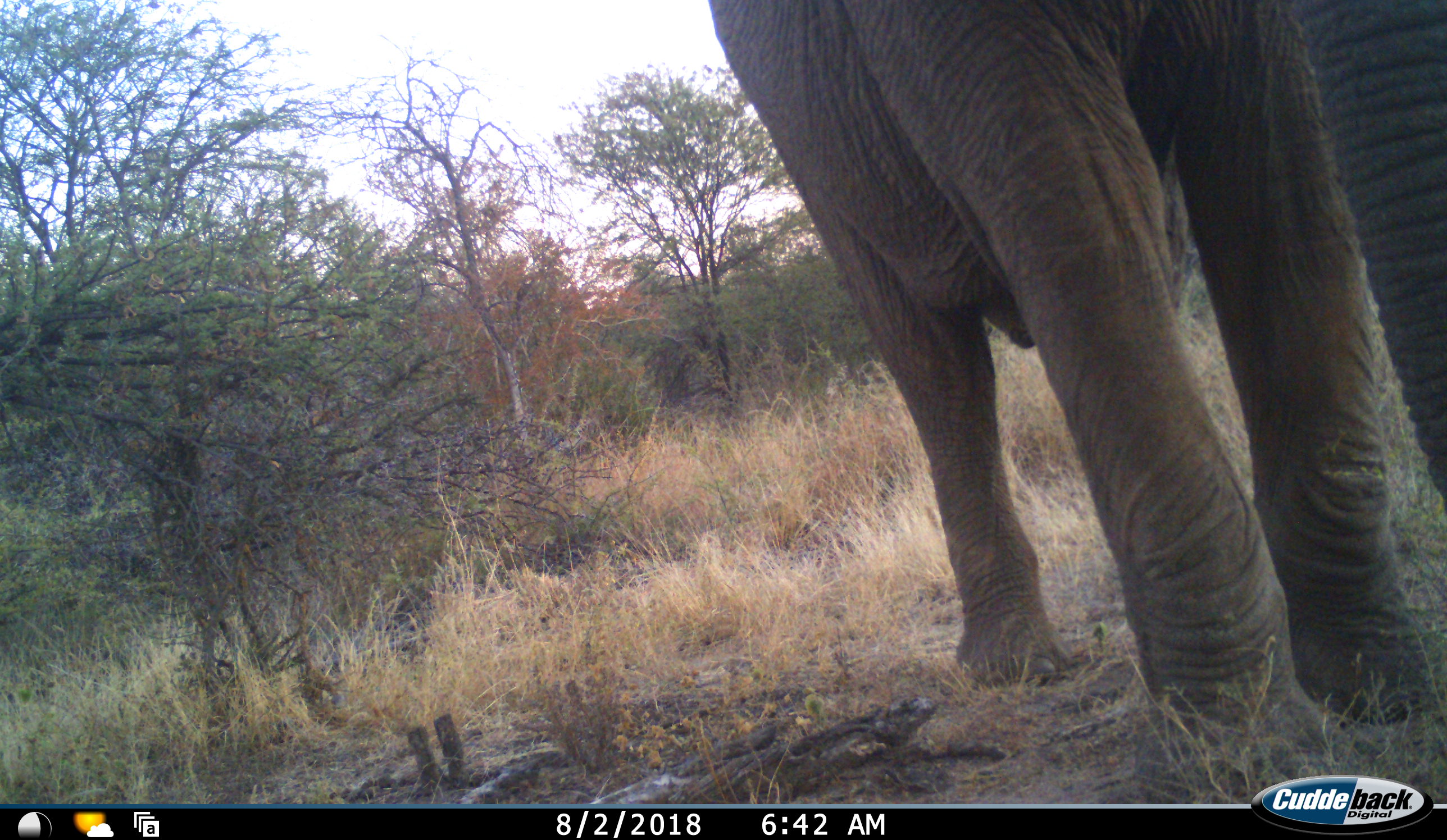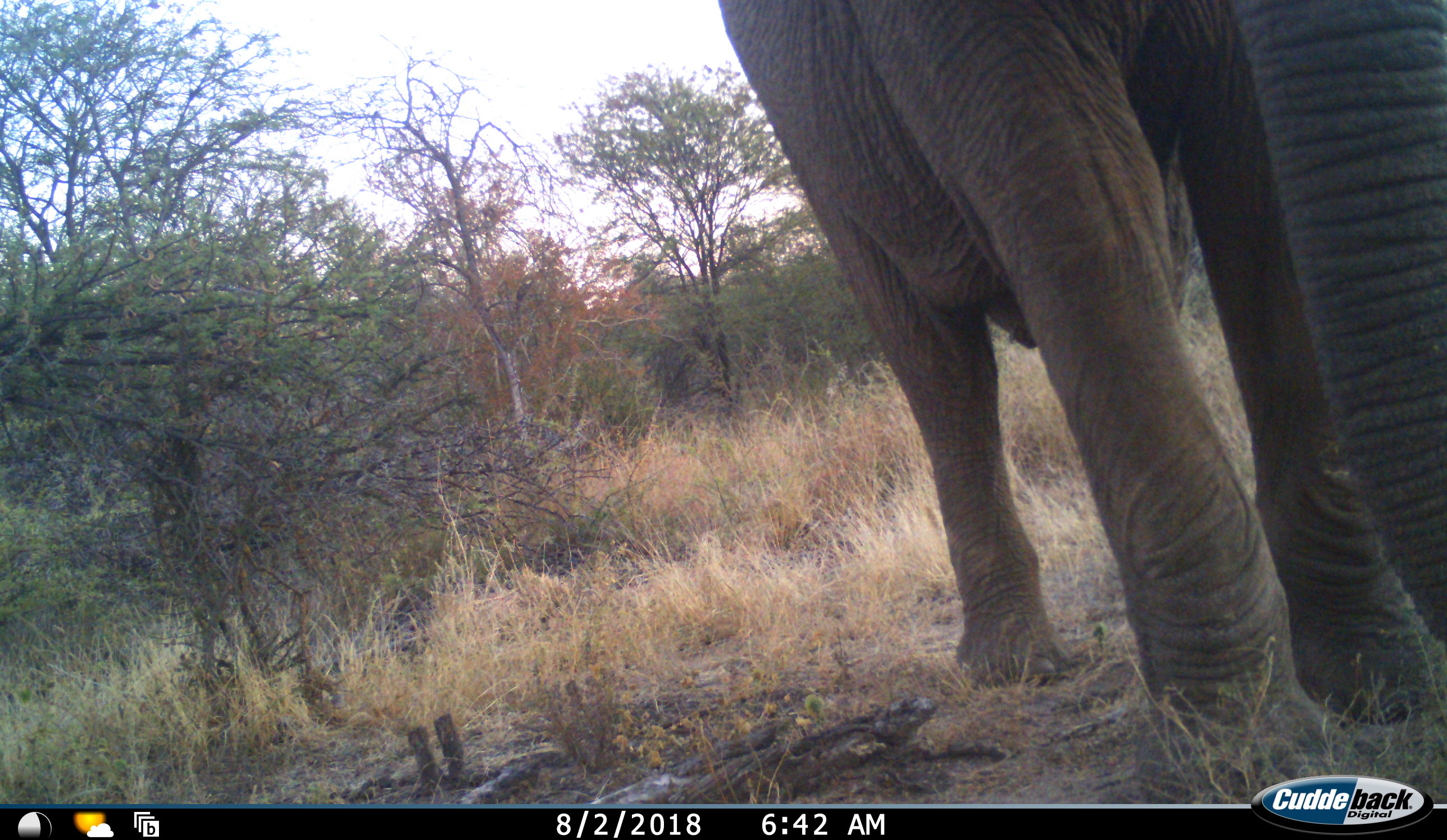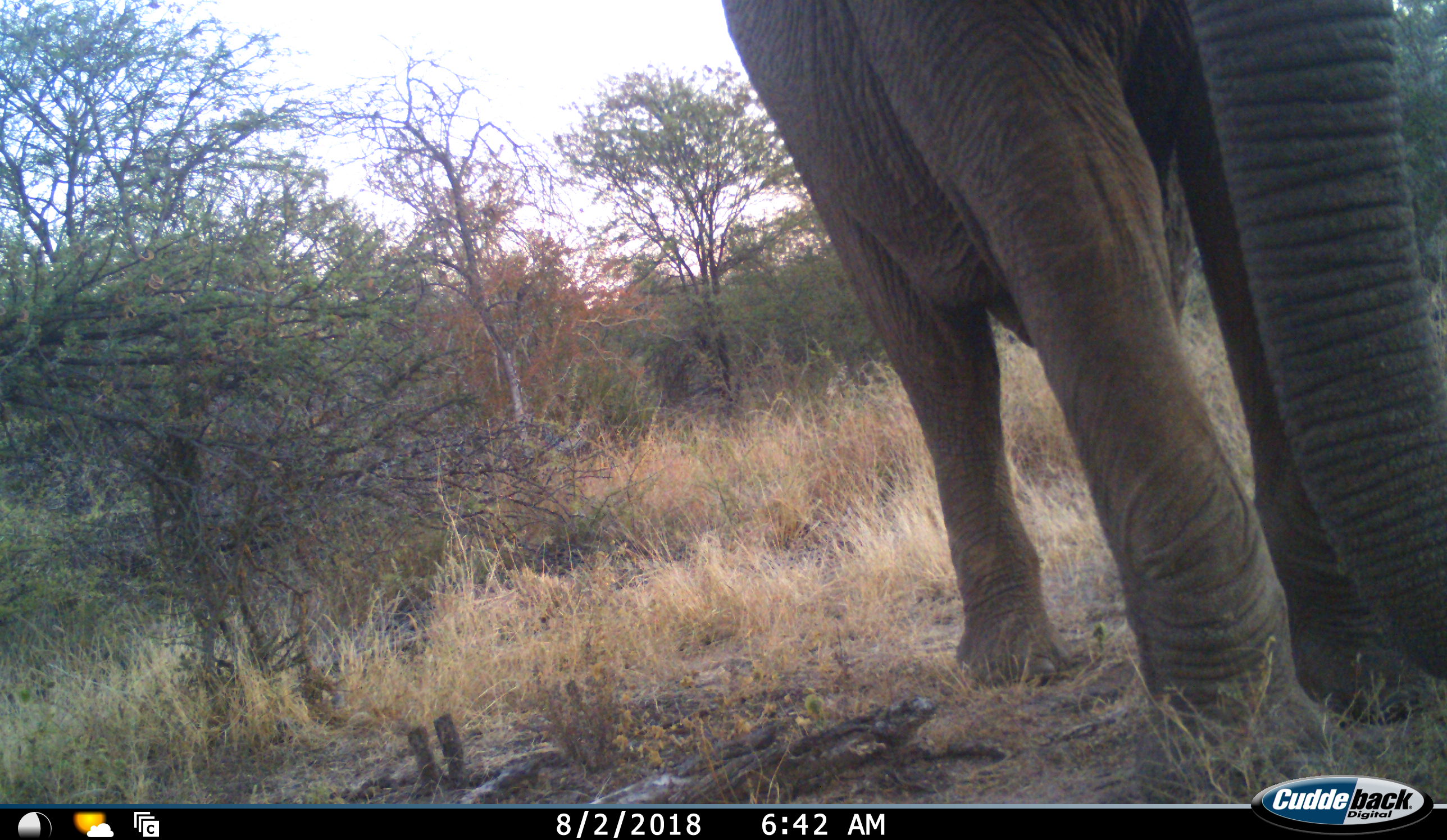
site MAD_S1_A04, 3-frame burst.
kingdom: Animalia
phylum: Chordata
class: Mammalia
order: Proboscidea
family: Elephantidae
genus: Loxodonta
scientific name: Loxodonta africana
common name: african bush elephant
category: elephant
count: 1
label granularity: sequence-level